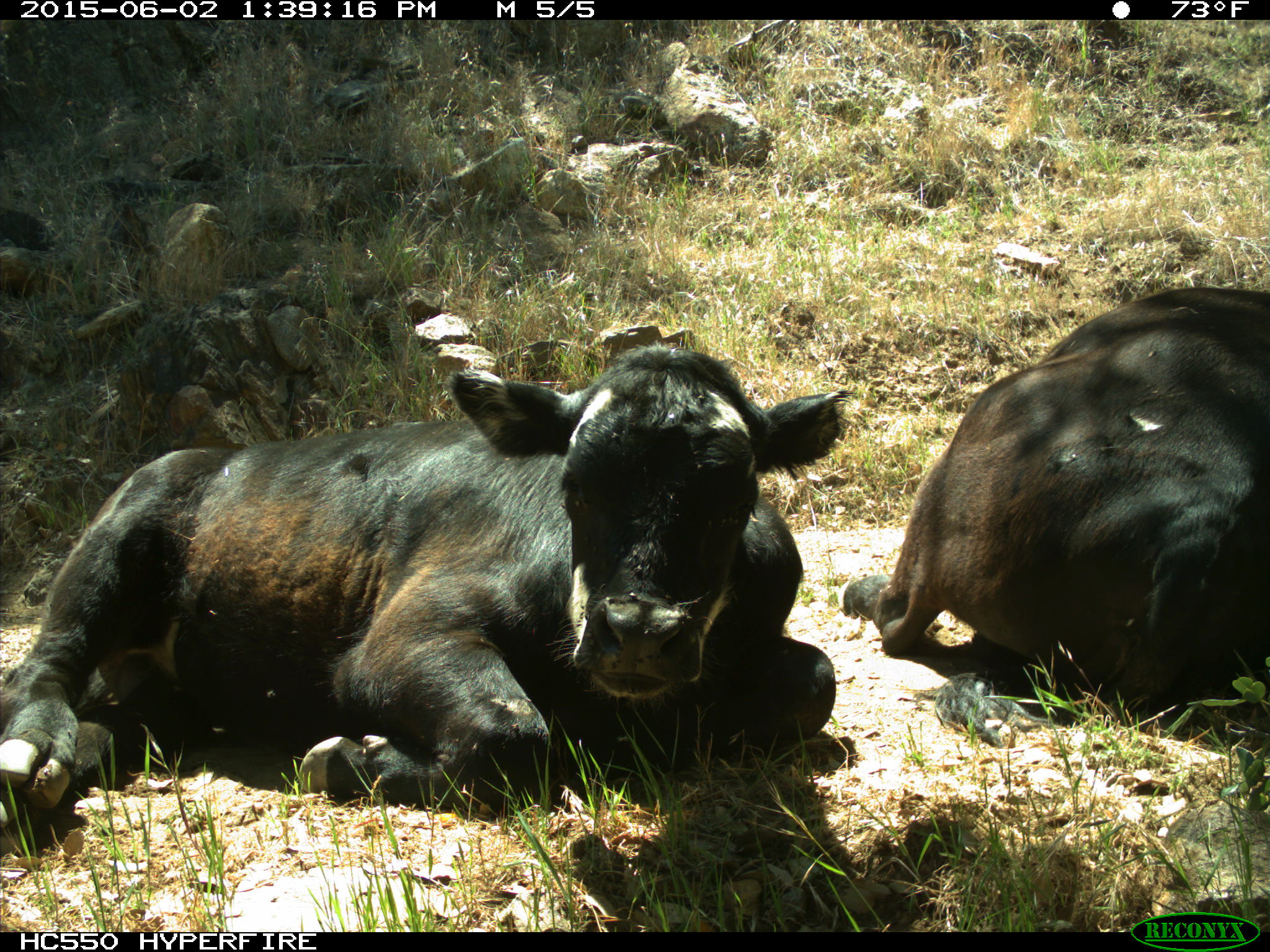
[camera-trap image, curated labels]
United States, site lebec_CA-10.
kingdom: Animalia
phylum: Chordata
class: Mammalia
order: Artiodactyla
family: Bovidae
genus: Bos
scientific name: Bos taurus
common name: domestic cow